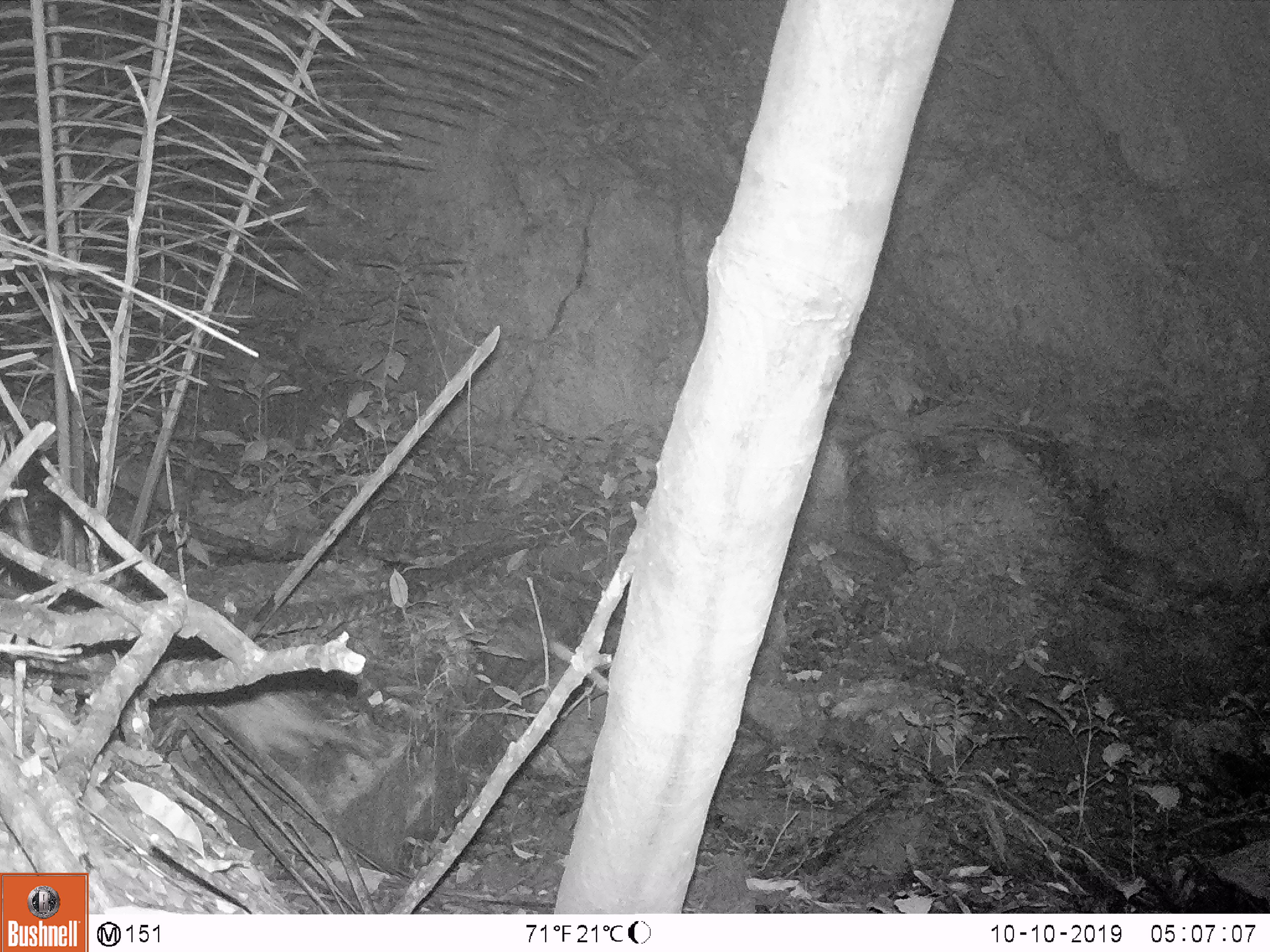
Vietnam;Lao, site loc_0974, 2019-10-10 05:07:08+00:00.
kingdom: Animalia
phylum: Chordata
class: Mammalia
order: Rodentia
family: Hystricidae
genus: Atherurus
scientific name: Atherurus macrourus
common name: asiatic brush-tailed porcupine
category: asiatic brush tailed porcupine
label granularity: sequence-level